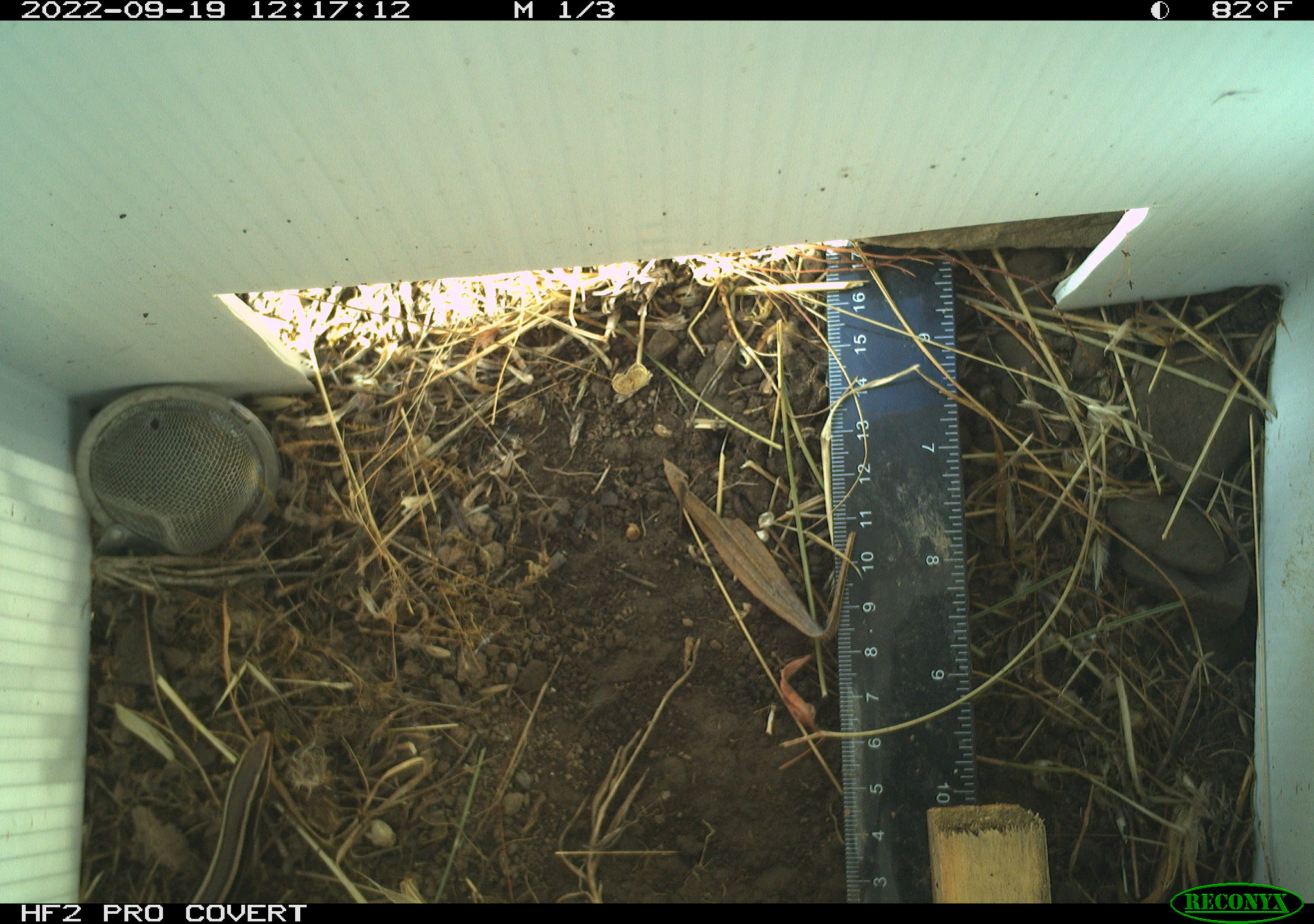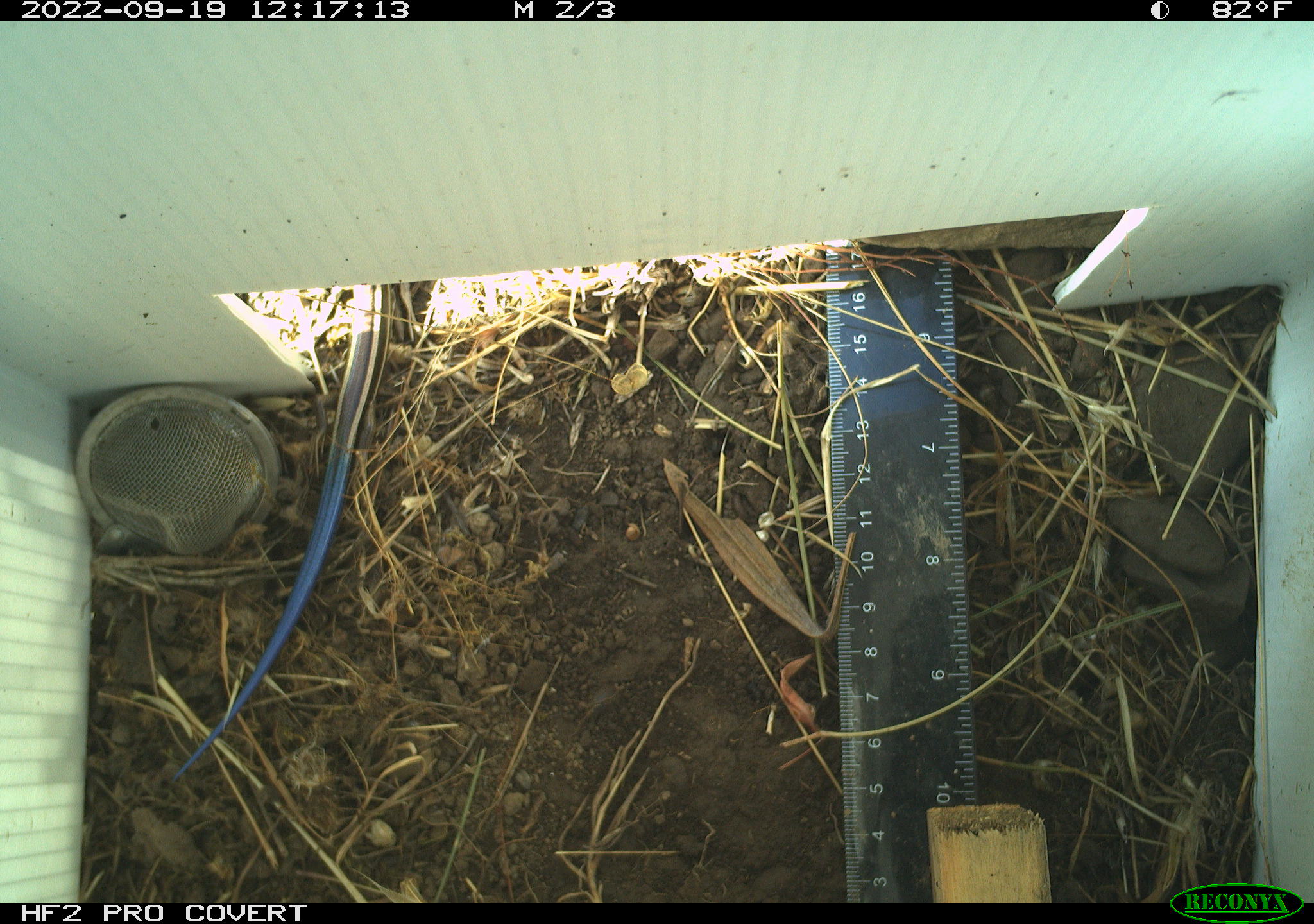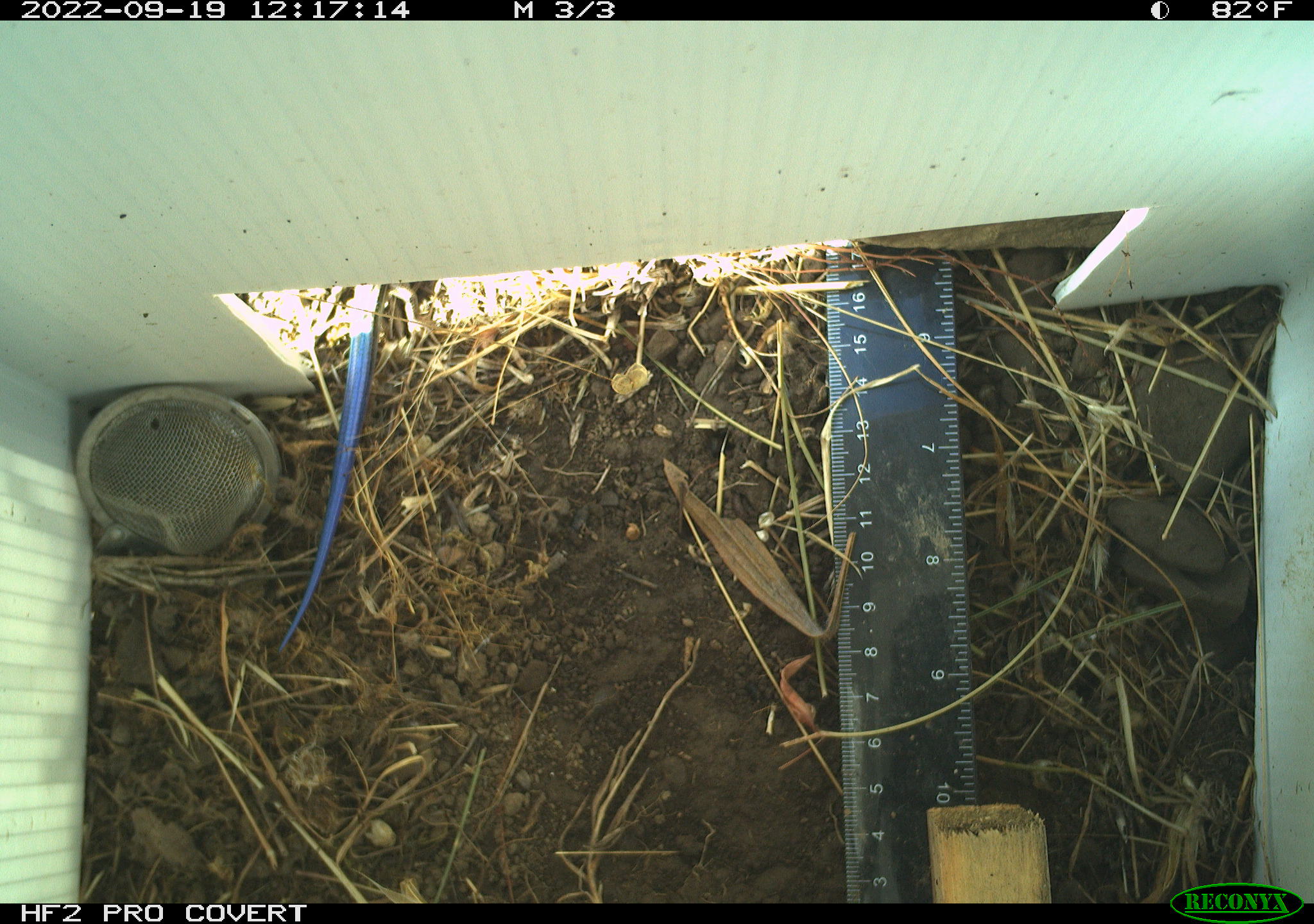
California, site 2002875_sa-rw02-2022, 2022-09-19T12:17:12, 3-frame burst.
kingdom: Animalia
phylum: Chordata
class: Reptilia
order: Squamata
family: Scincidae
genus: Plestiodon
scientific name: Plestiodon skiltonianus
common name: western skink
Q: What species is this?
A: Western skink (Plestiodon skiltonianus).